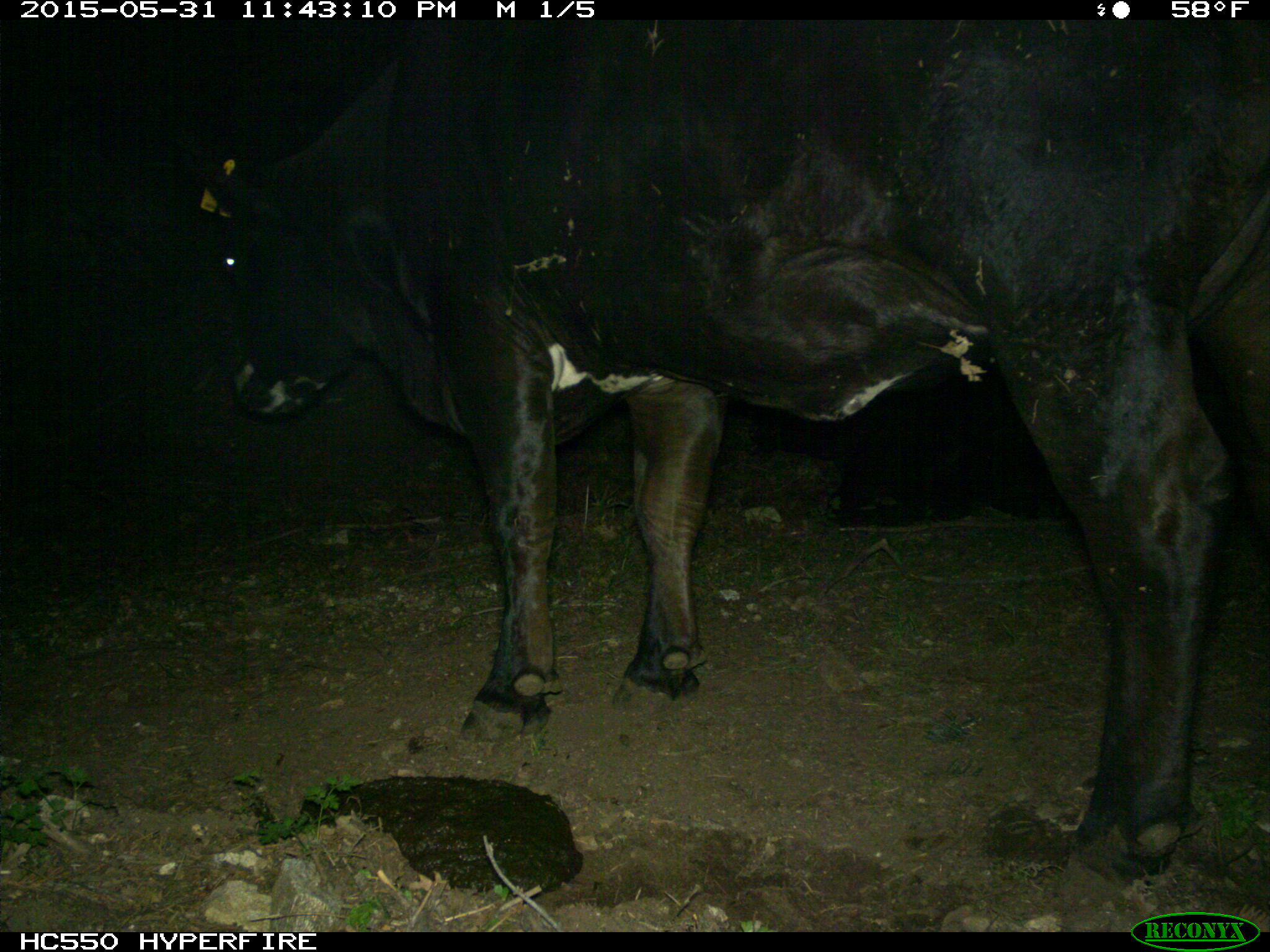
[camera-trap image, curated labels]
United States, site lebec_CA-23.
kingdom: Animalia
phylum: Chordata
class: Mammalia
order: Artiodactyla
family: Bovidae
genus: Bos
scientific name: Bos taurus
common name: domestic cow